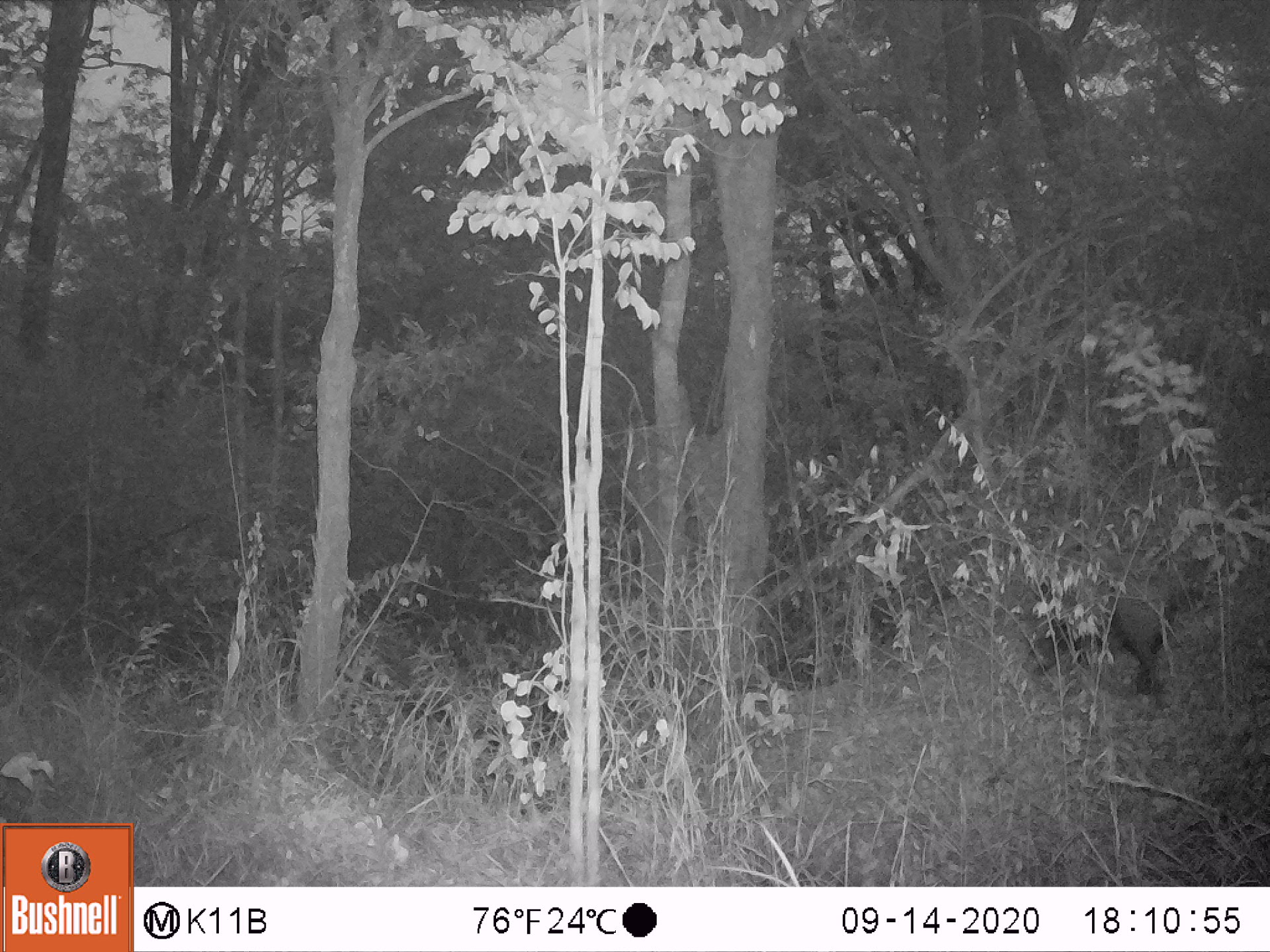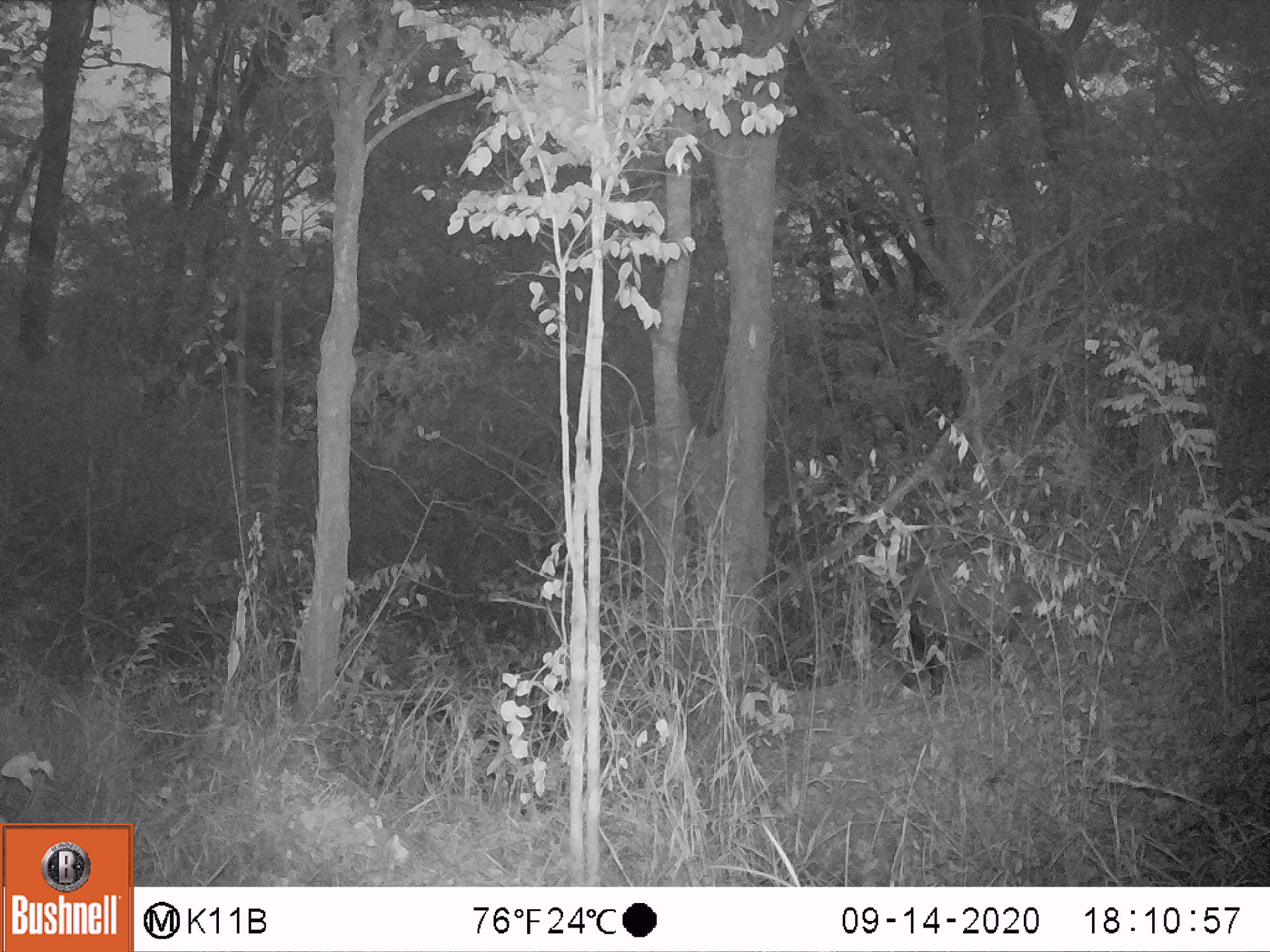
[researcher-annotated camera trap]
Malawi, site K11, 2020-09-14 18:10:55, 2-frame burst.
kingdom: Animalia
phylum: Chordata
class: Mammalia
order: Artiodactyla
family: Suidae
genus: Potamochoerus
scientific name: Potamochoerus larvatus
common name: bushpig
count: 1